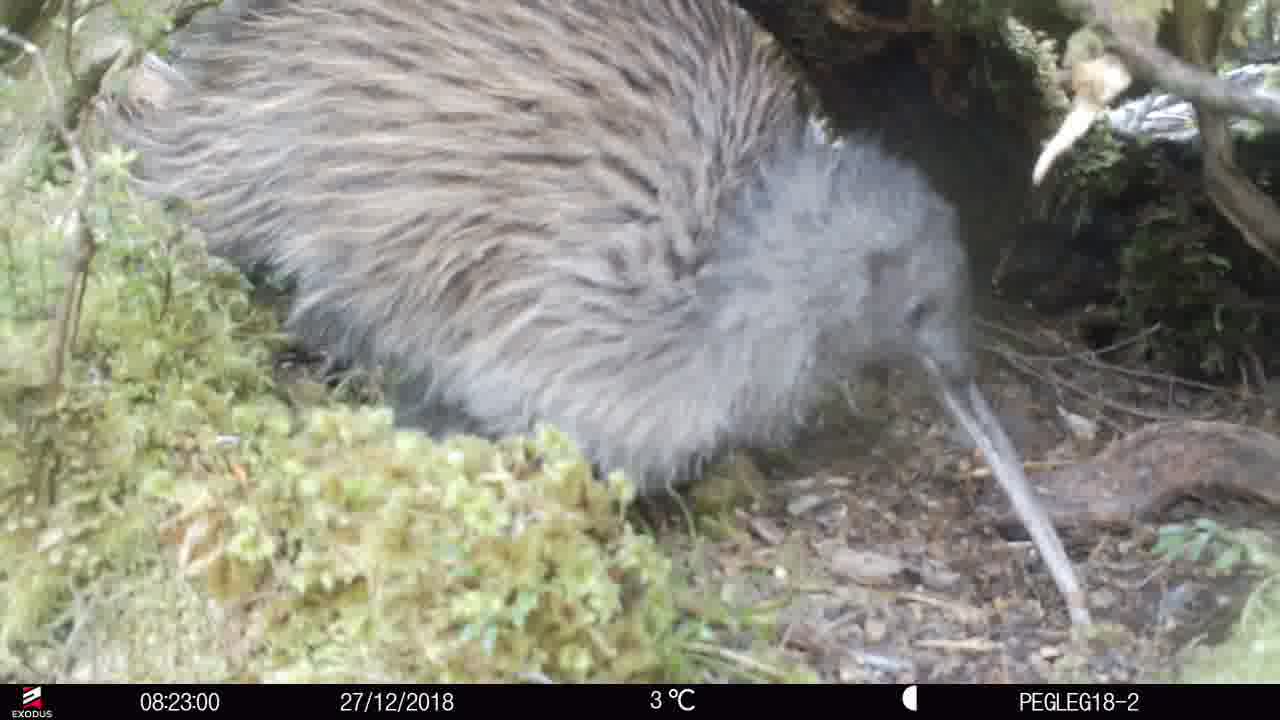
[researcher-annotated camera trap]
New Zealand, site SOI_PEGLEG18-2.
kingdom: Animalia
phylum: Chordata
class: Aves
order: Apterygiformes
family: Apterygidae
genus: Apteryx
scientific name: Apteryx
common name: kiwi